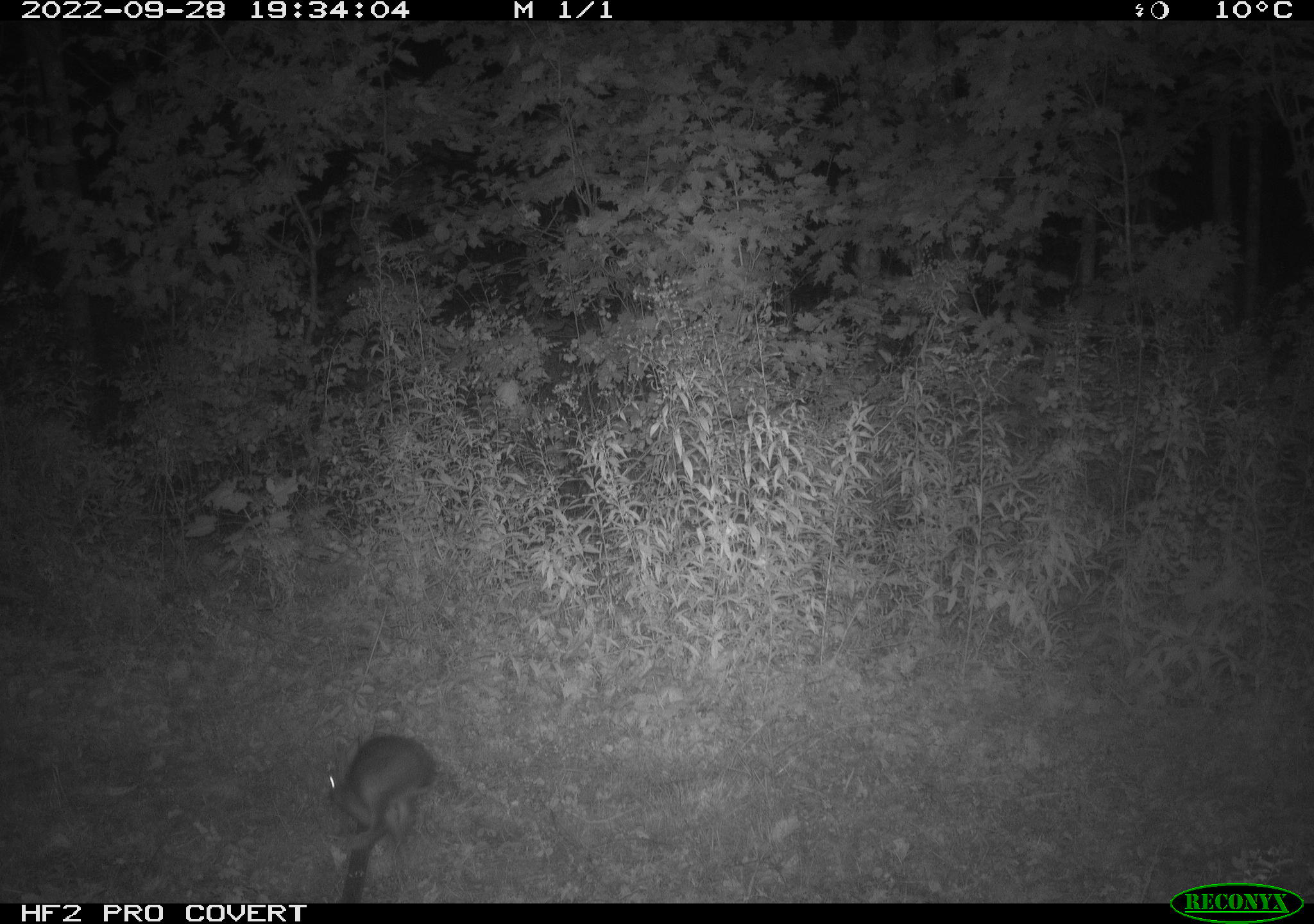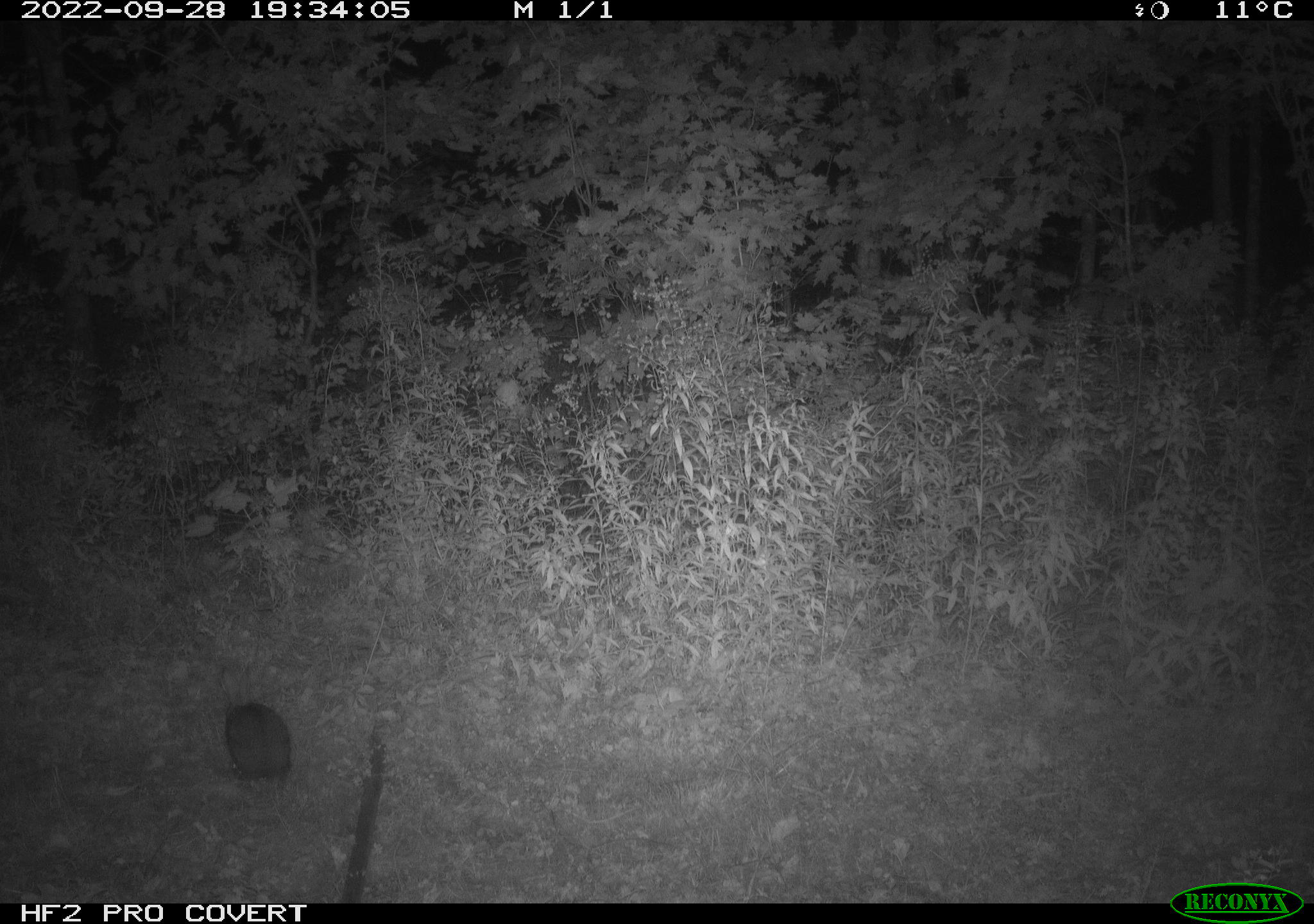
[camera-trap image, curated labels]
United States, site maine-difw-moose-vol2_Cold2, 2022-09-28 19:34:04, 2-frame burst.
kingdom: Animalia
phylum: Chordata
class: Mammalia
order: Lagomorpha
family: Leporidae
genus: Lepus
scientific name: Lepus americanus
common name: snowshoe hare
Snowshoe hare (Lepus americanus).